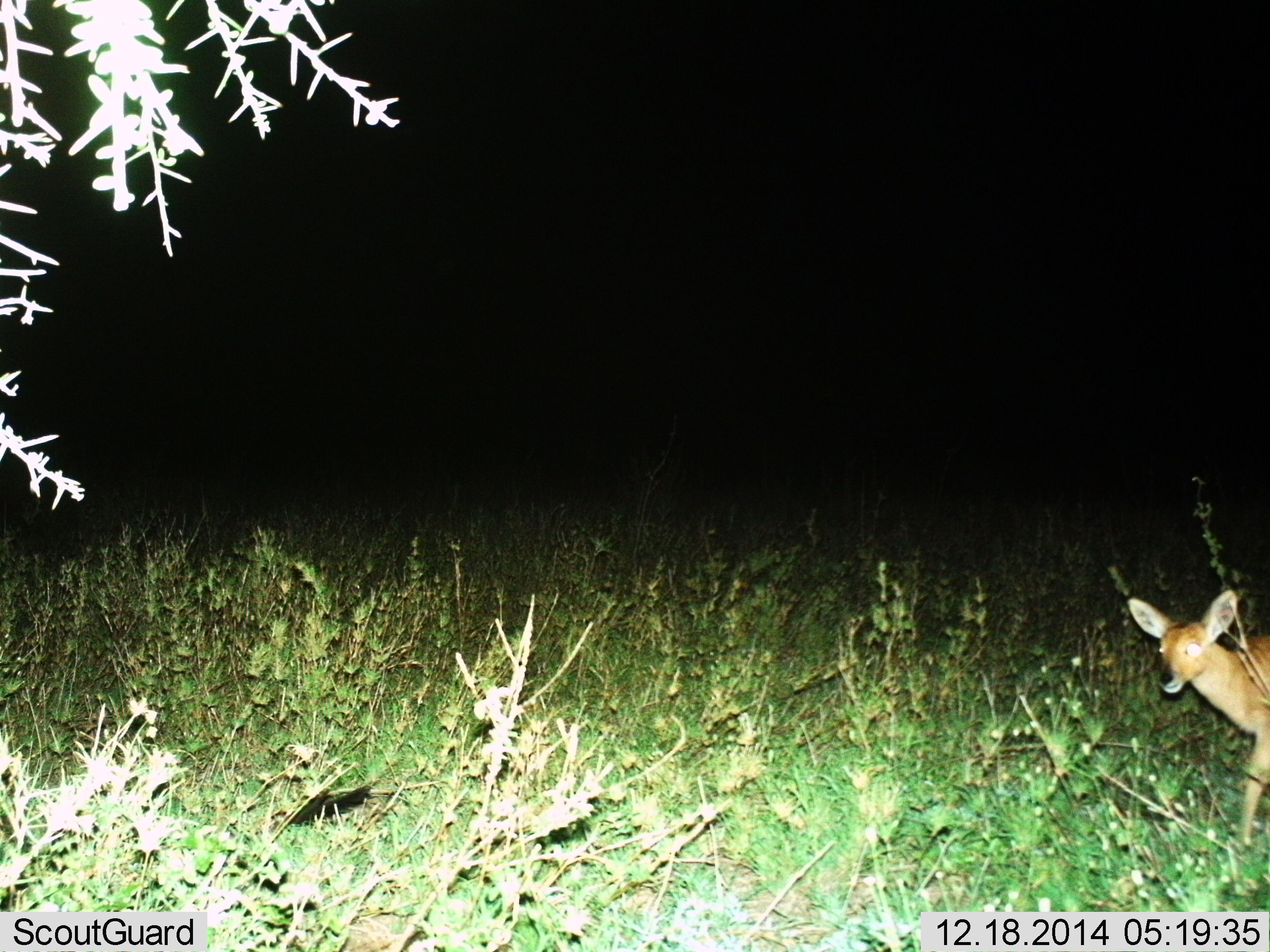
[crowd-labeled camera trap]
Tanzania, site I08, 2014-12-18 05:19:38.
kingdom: Animalia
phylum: Chordata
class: Mammalia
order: Artiodactyla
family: Bovidae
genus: Redunca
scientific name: Redunca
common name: reedbuck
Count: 1.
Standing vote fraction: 44%.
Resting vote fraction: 0%.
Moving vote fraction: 56%.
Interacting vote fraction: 0%.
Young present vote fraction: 0%.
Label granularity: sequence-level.